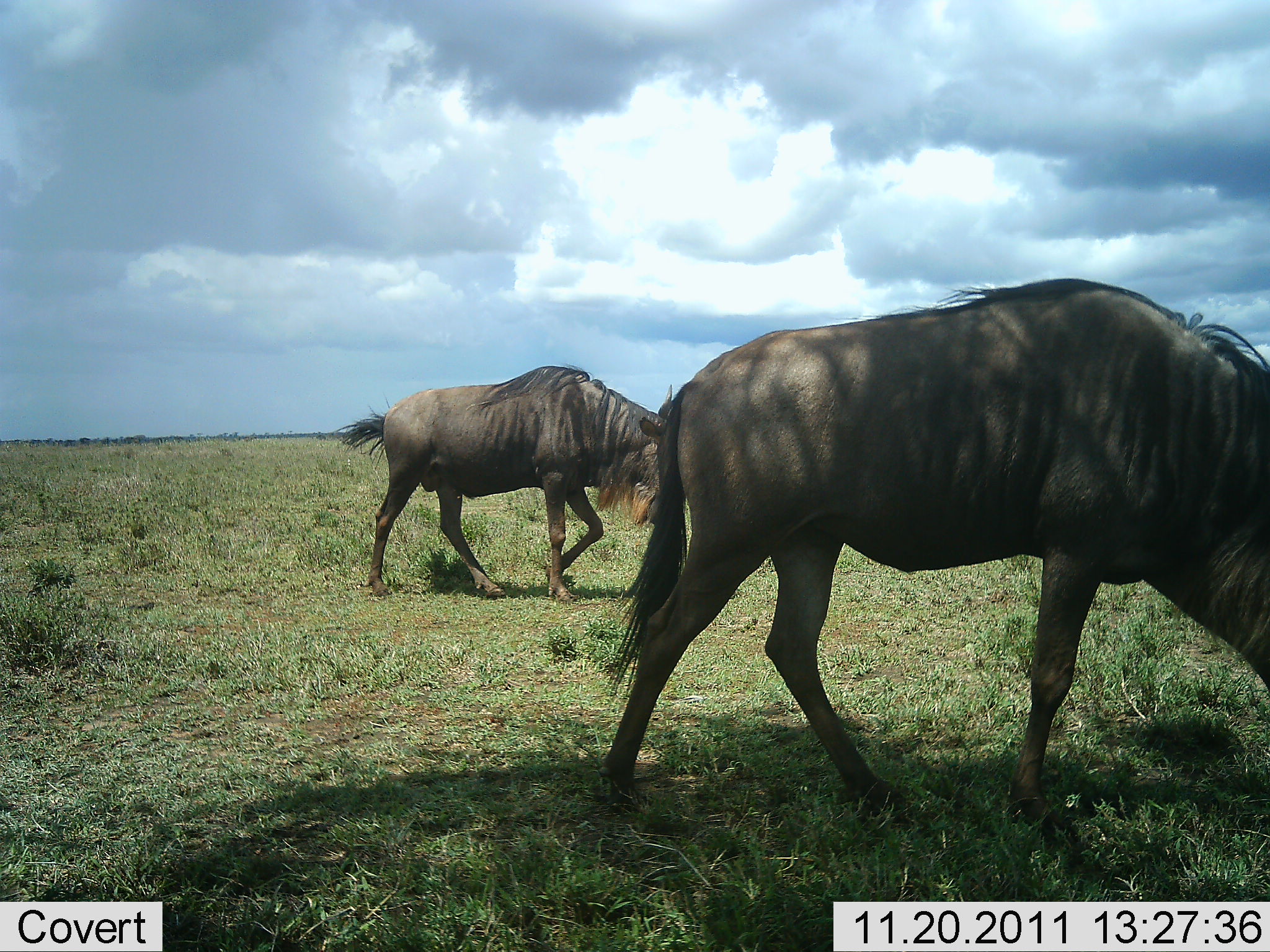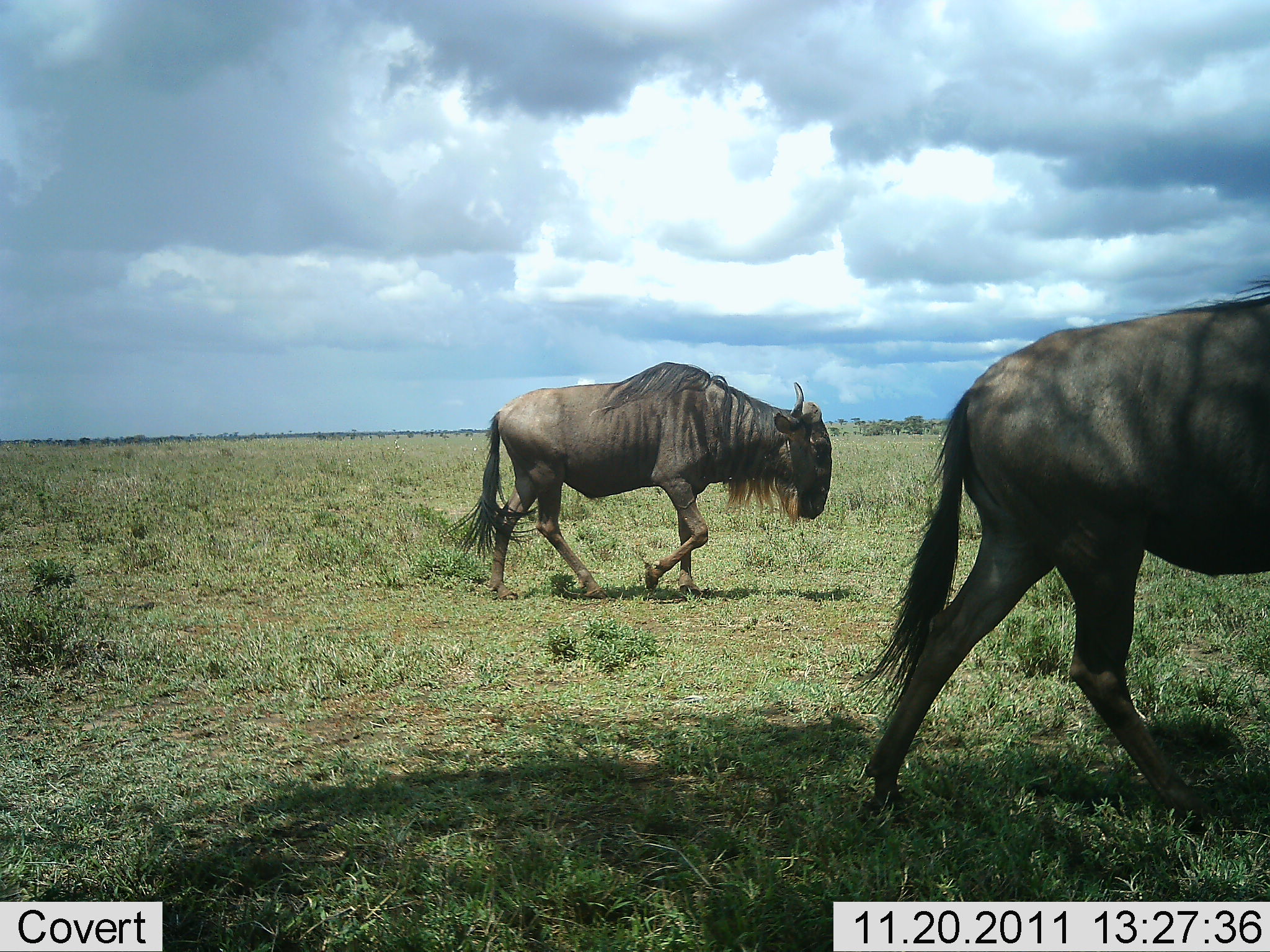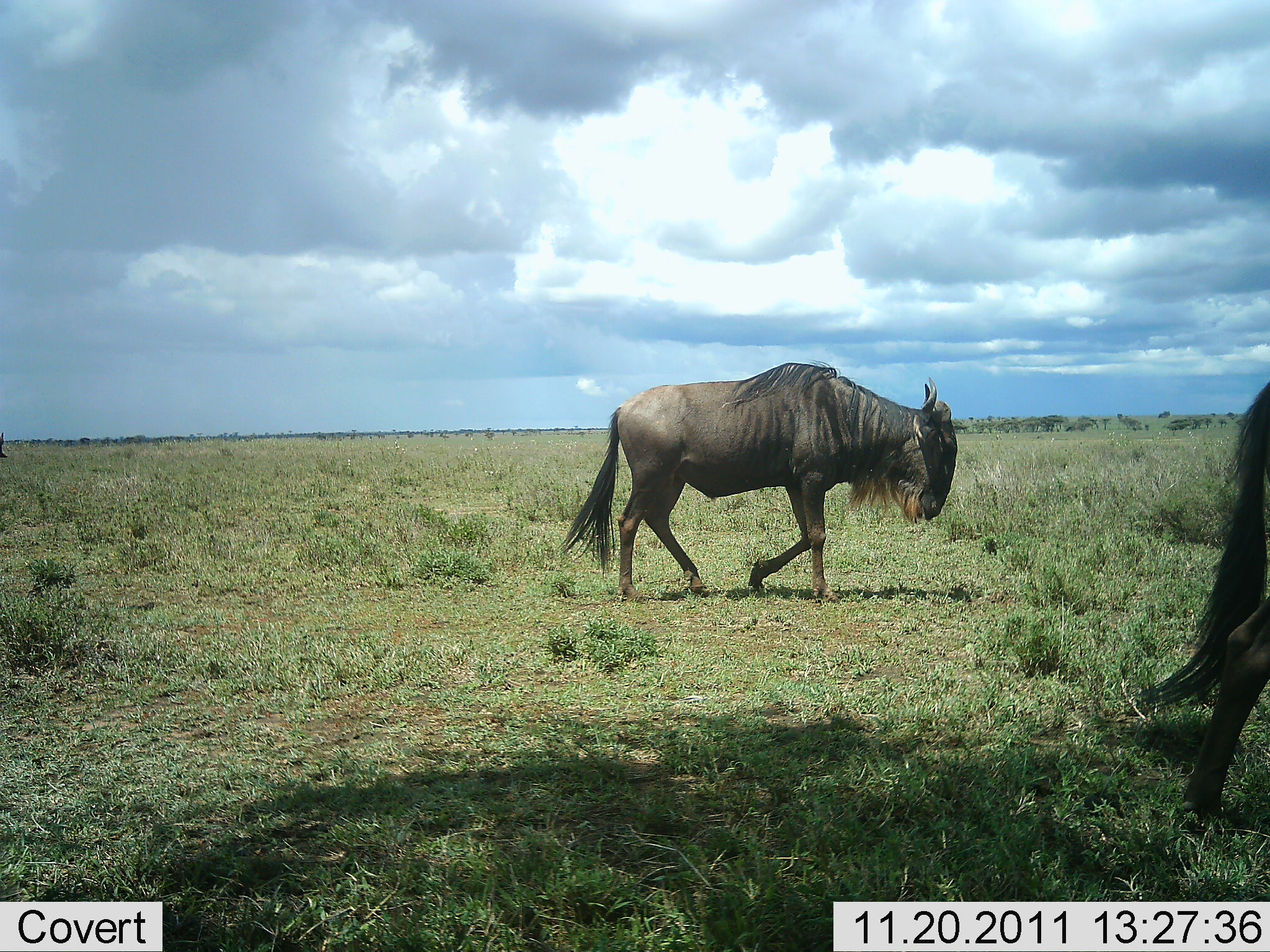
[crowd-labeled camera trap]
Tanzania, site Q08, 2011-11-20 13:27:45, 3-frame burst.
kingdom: Animalia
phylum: Chordata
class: Mammalia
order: Artiodactyla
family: Bovidae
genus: Connochaetes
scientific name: Connochaetes taurinus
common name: blue wildebeest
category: wildebeest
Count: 2.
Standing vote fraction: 10%.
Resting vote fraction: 0%.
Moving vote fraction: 100%.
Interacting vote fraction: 0%.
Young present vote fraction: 0%.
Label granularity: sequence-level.